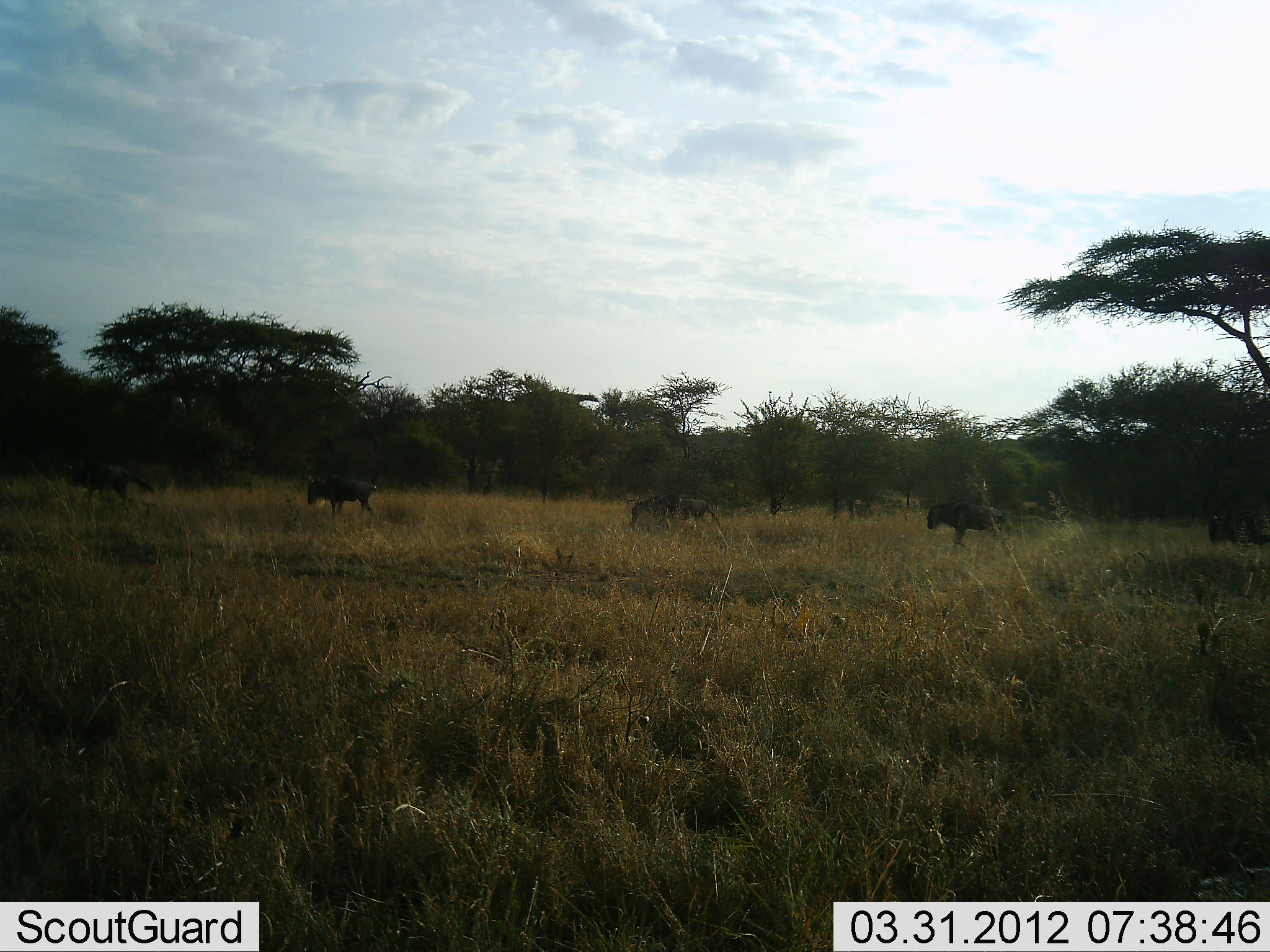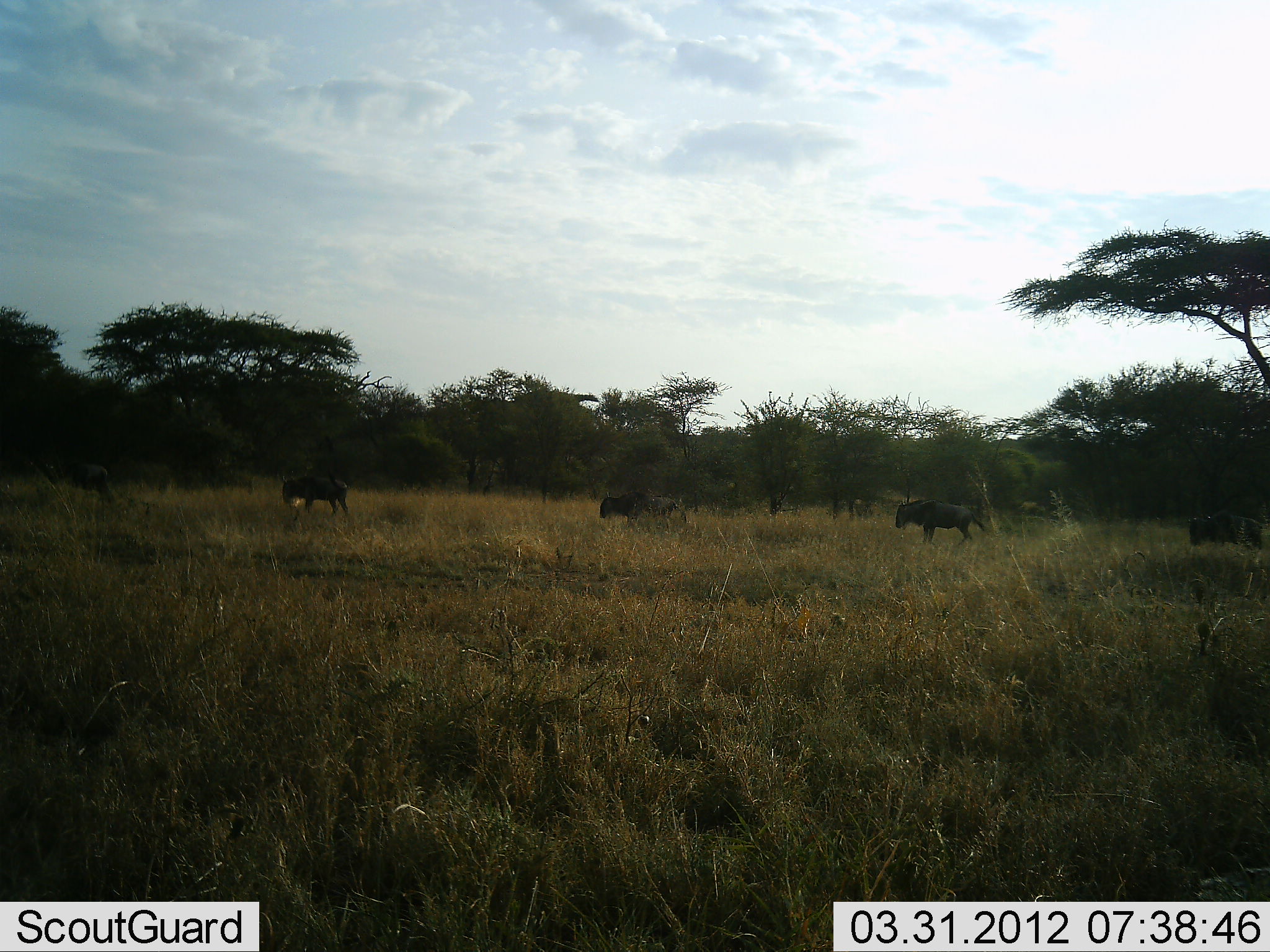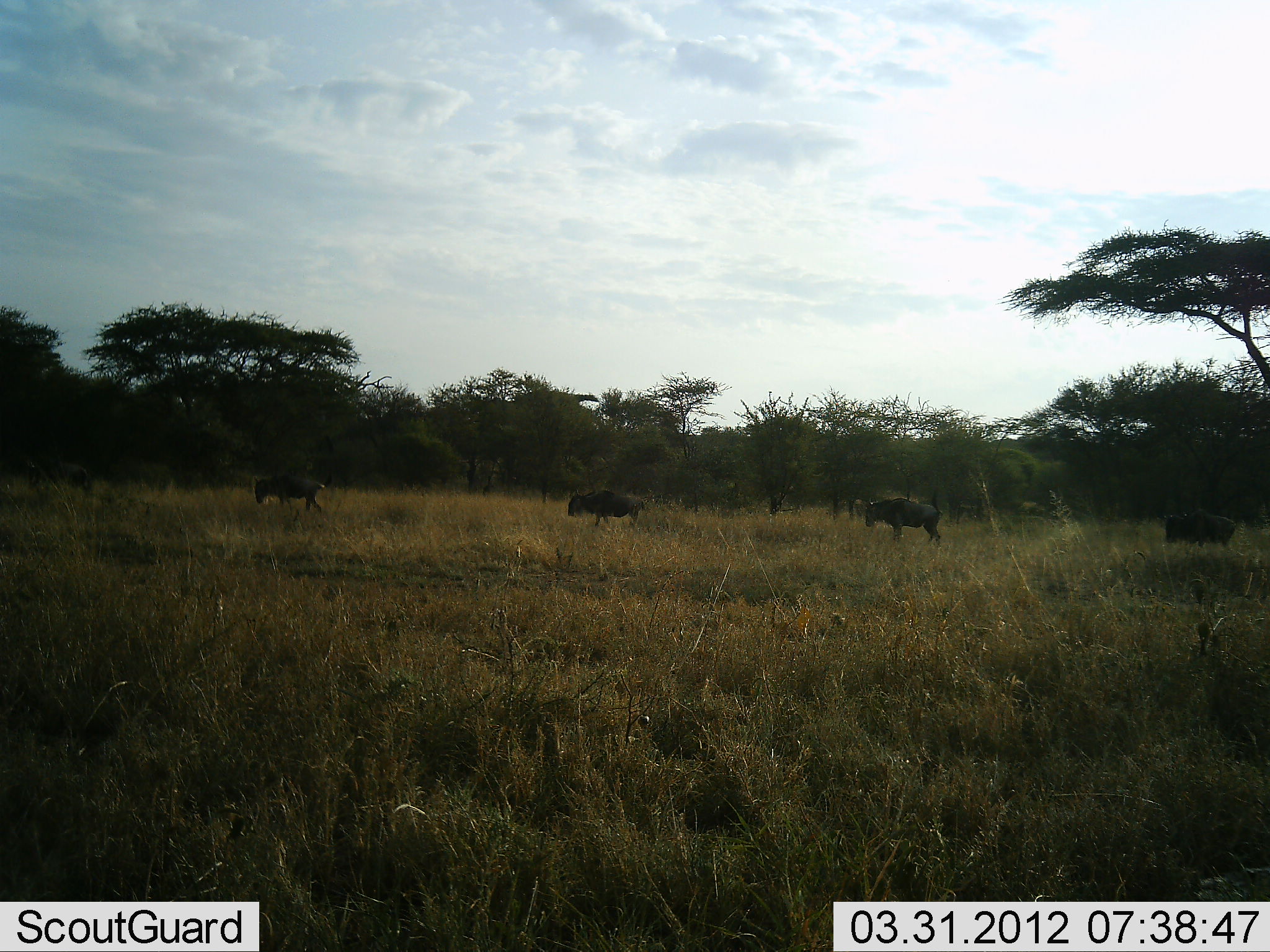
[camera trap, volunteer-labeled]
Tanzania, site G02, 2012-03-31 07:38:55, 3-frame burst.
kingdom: Animalia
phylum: Chordata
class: Mammalia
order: Artiodactyla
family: Bovidae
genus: Connochaetes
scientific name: Connochaetes taurinus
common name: blue wildebeest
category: wildebeest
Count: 5.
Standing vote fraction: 0%.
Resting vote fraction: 0%.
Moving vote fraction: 100%.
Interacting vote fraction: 0%.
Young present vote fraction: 0%.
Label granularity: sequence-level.